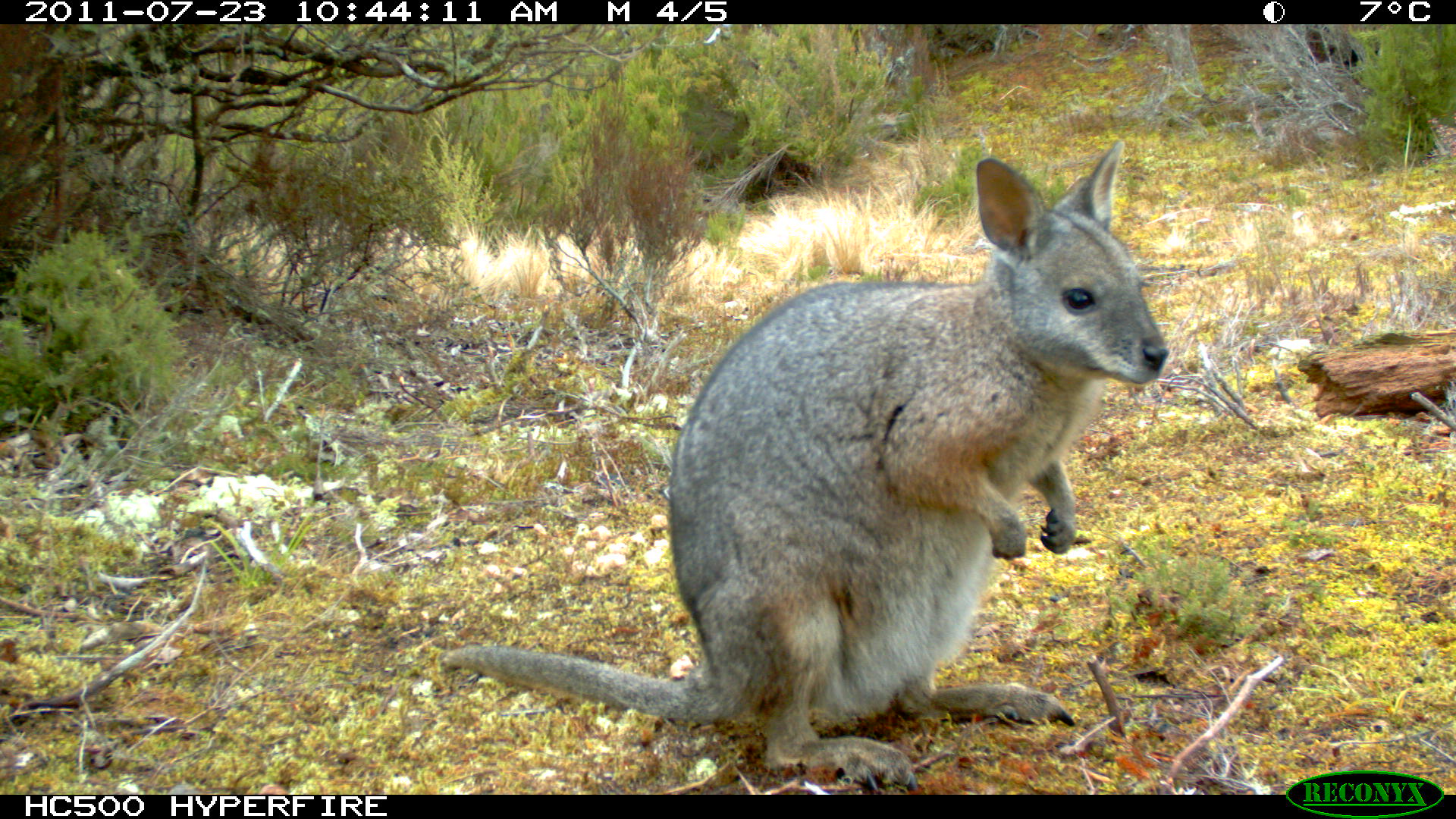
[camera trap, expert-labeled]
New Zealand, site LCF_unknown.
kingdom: Animalia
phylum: Chordata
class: Mammalia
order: Diprotodontia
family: Macropodidae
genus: Notamacropus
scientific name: Notamacropus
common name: wallaby